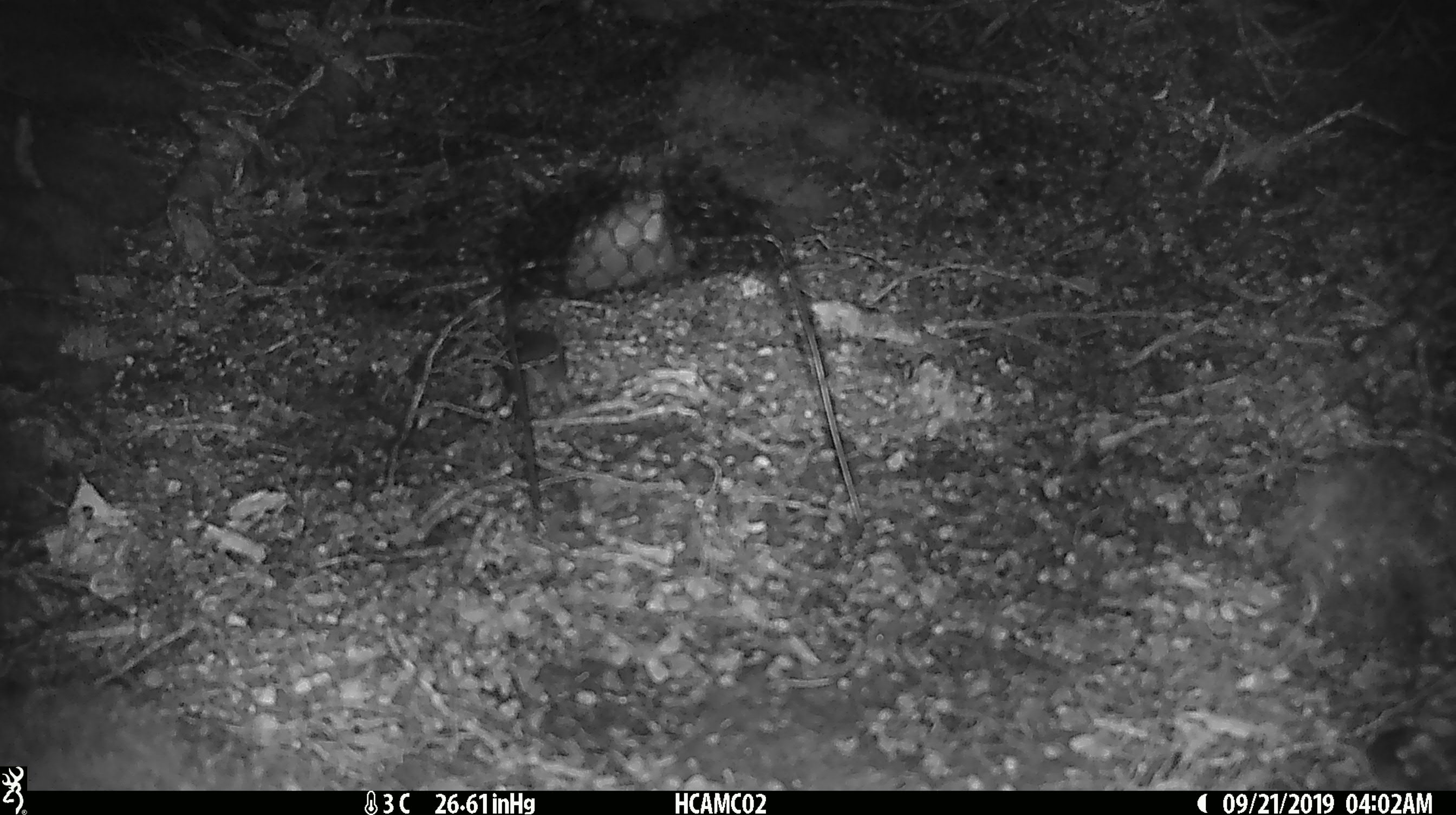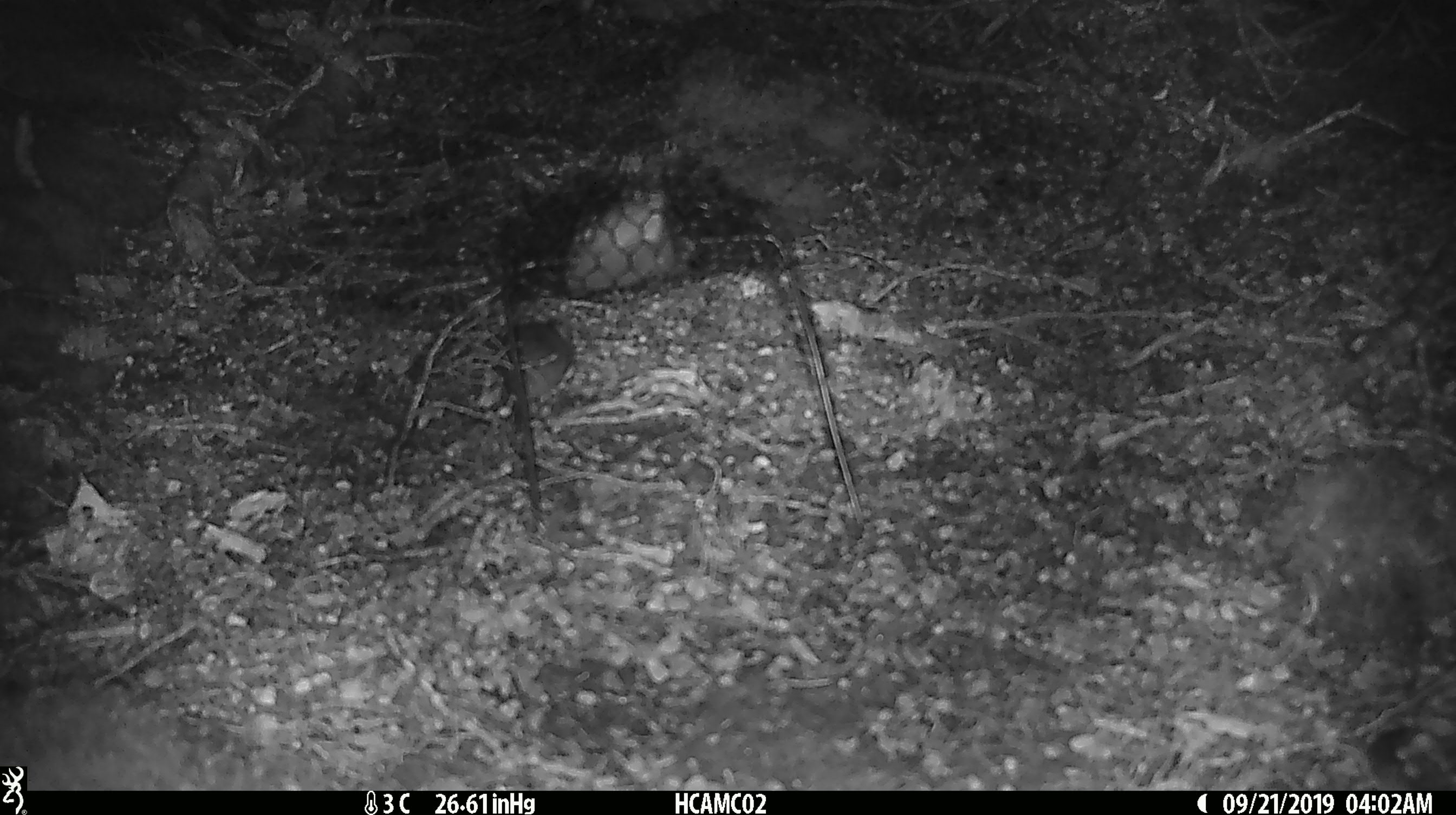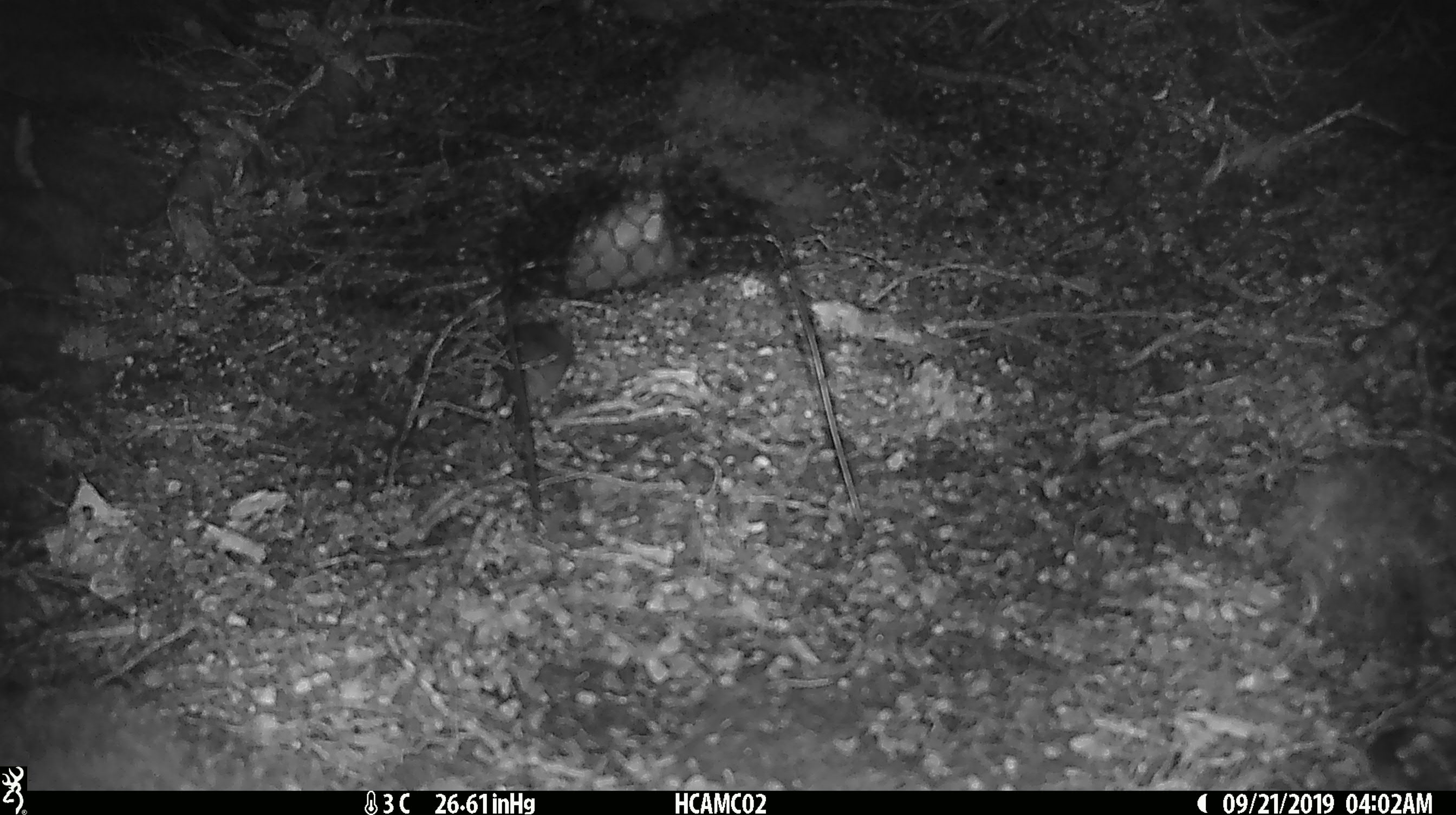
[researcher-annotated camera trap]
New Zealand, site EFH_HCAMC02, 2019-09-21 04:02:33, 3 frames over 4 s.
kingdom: Animalia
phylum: Chordata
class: Mammalia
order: Rodentia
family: Muridae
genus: Mus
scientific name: Mus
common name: mouse